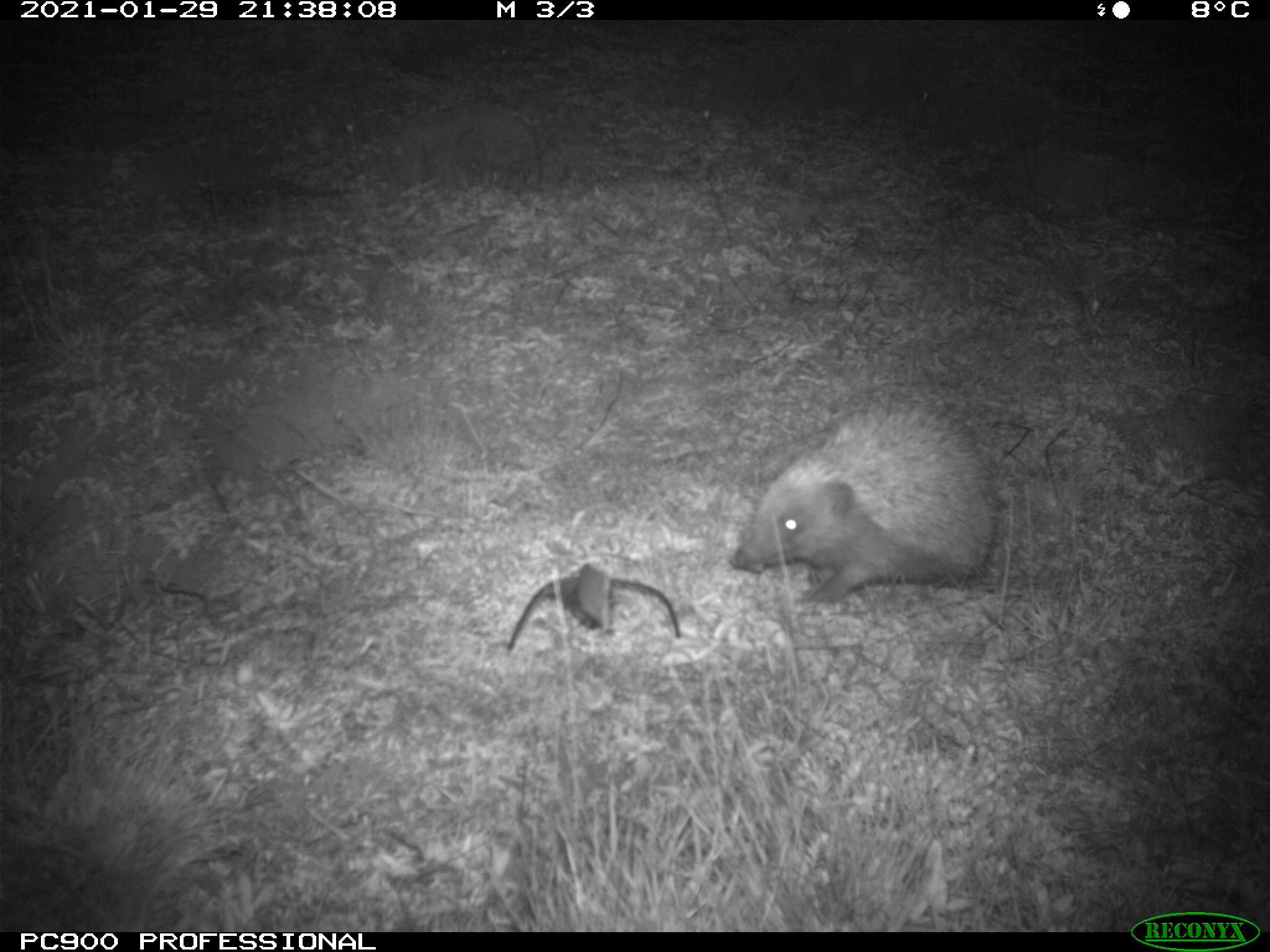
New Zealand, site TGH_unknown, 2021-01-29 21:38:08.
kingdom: Animalia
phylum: Chordata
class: Mammalia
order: Eulipotyphla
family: Erinaceidae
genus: Erinaceus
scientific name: Erinaceus europaeus europaeus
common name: european hedgehog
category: hedgehog